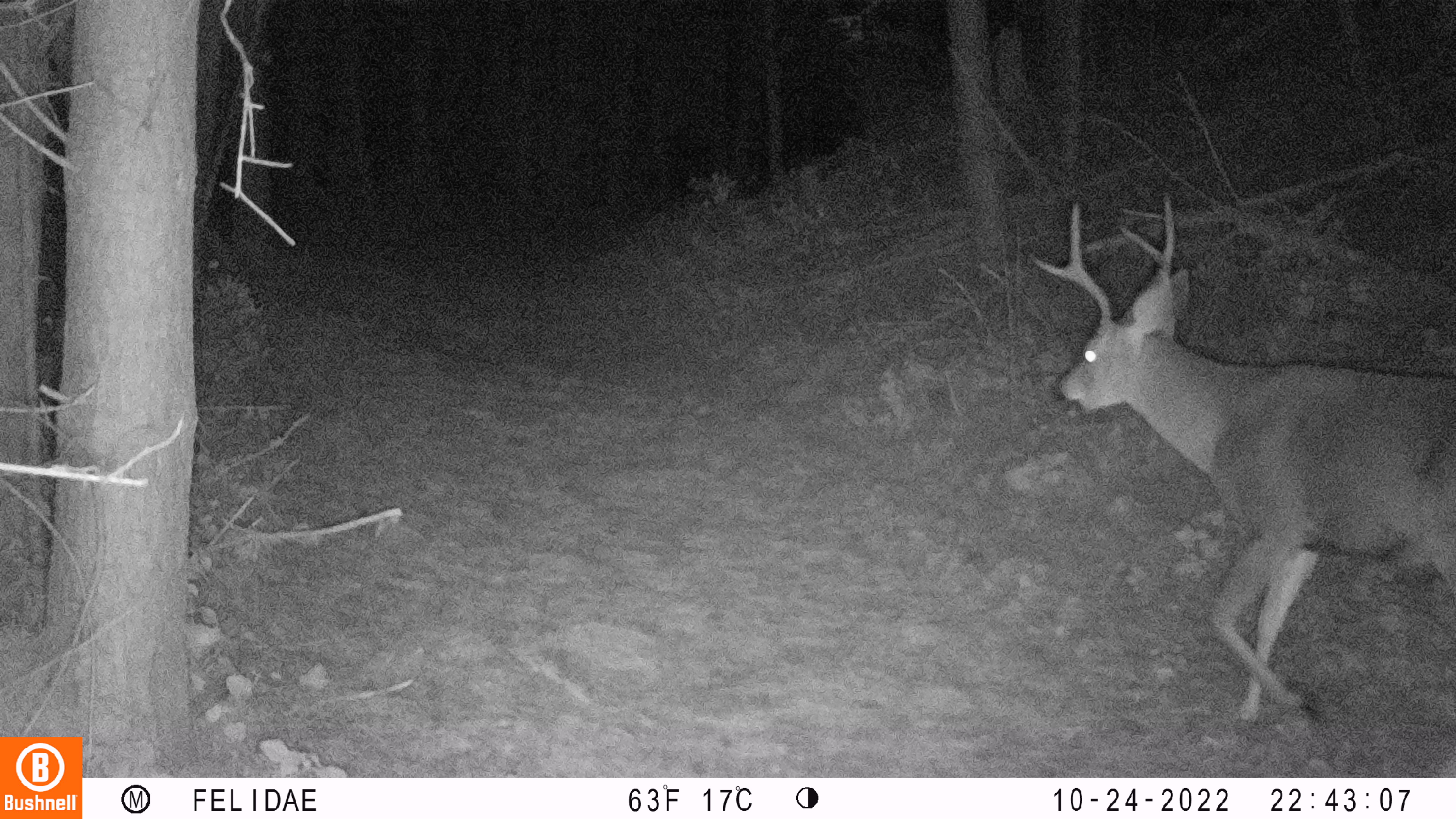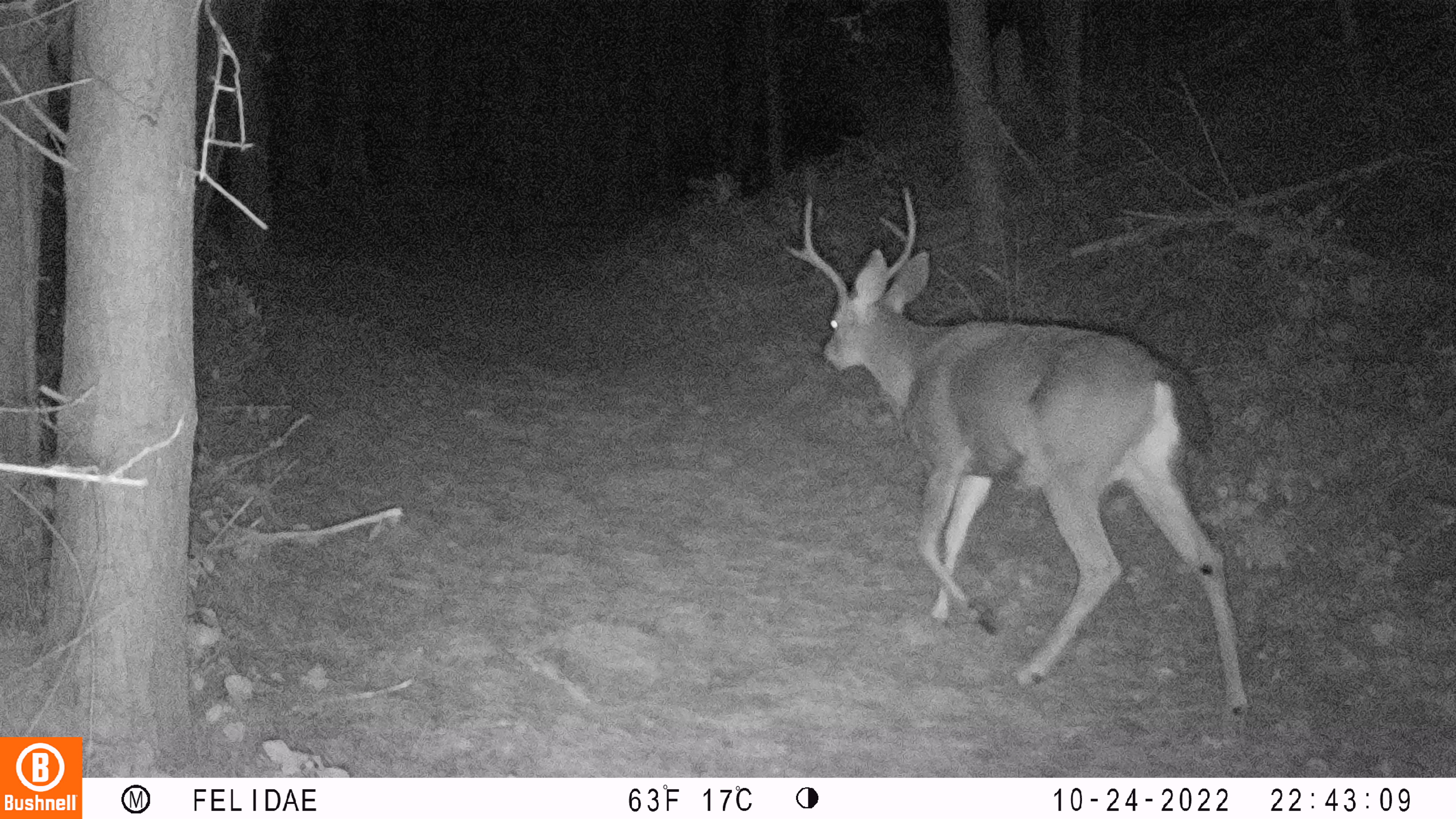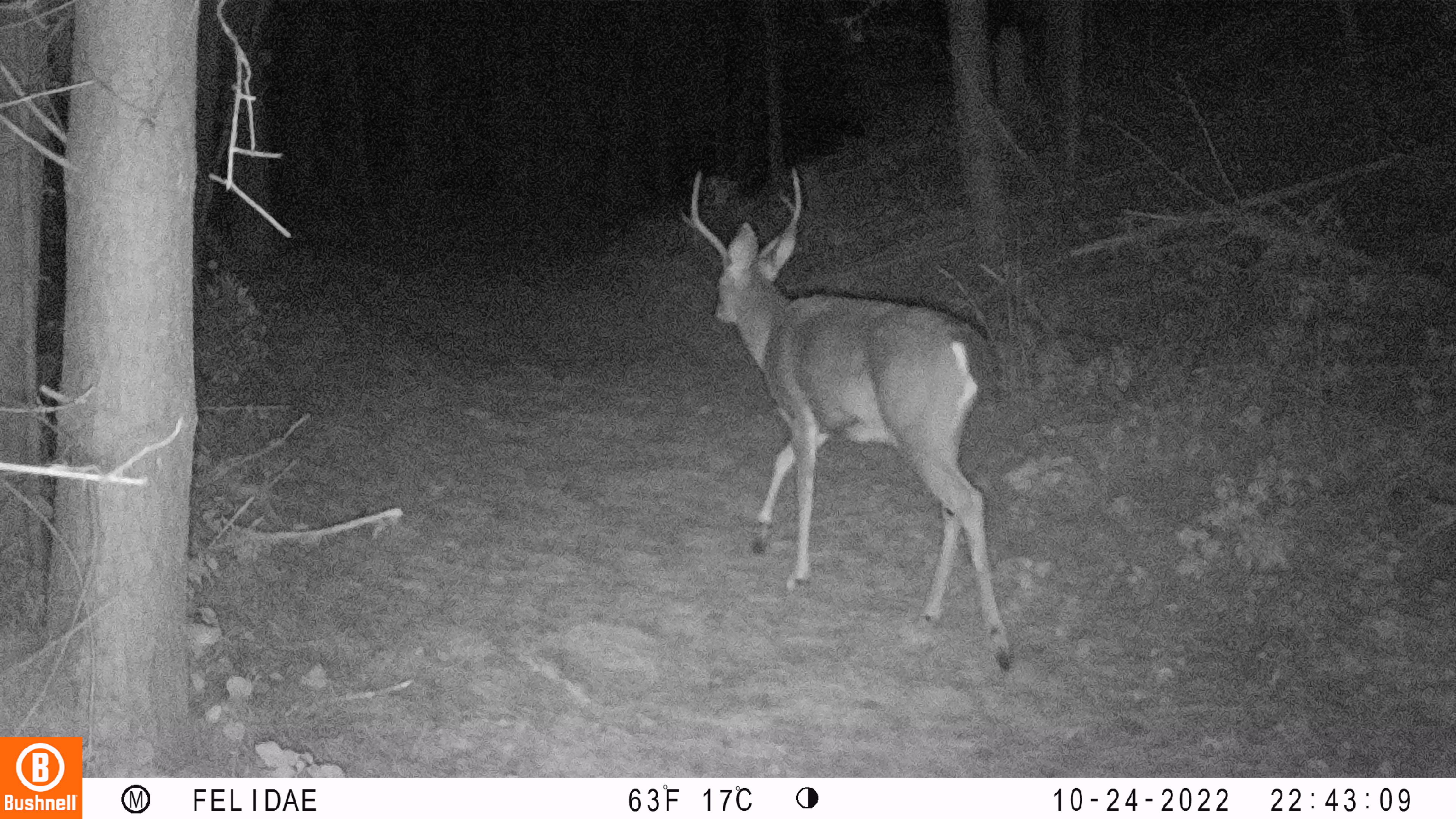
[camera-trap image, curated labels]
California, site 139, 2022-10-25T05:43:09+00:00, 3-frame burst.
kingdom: Animalia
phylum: Chordata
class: Mammalia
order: Artiodactyla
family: Cervidae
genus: Odocoileus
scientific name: Odocoileus hemionus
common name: mule deer